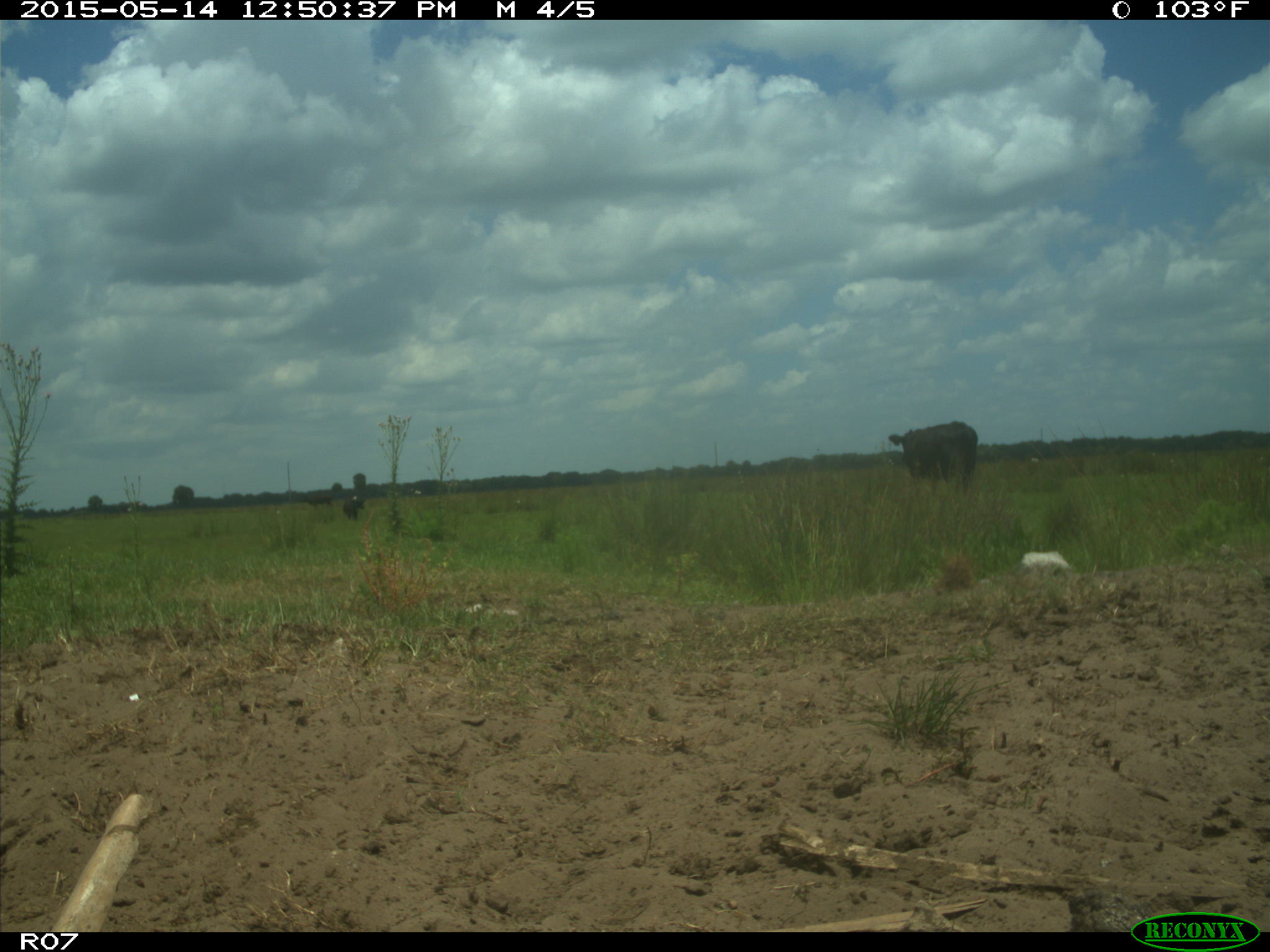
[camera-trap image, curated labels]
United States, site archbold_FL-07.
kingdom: Animalia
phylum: Chordata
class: Mammalia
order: Artiodactyla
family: Bovidae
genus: Bos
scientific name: Bos taurus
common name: domestic cow